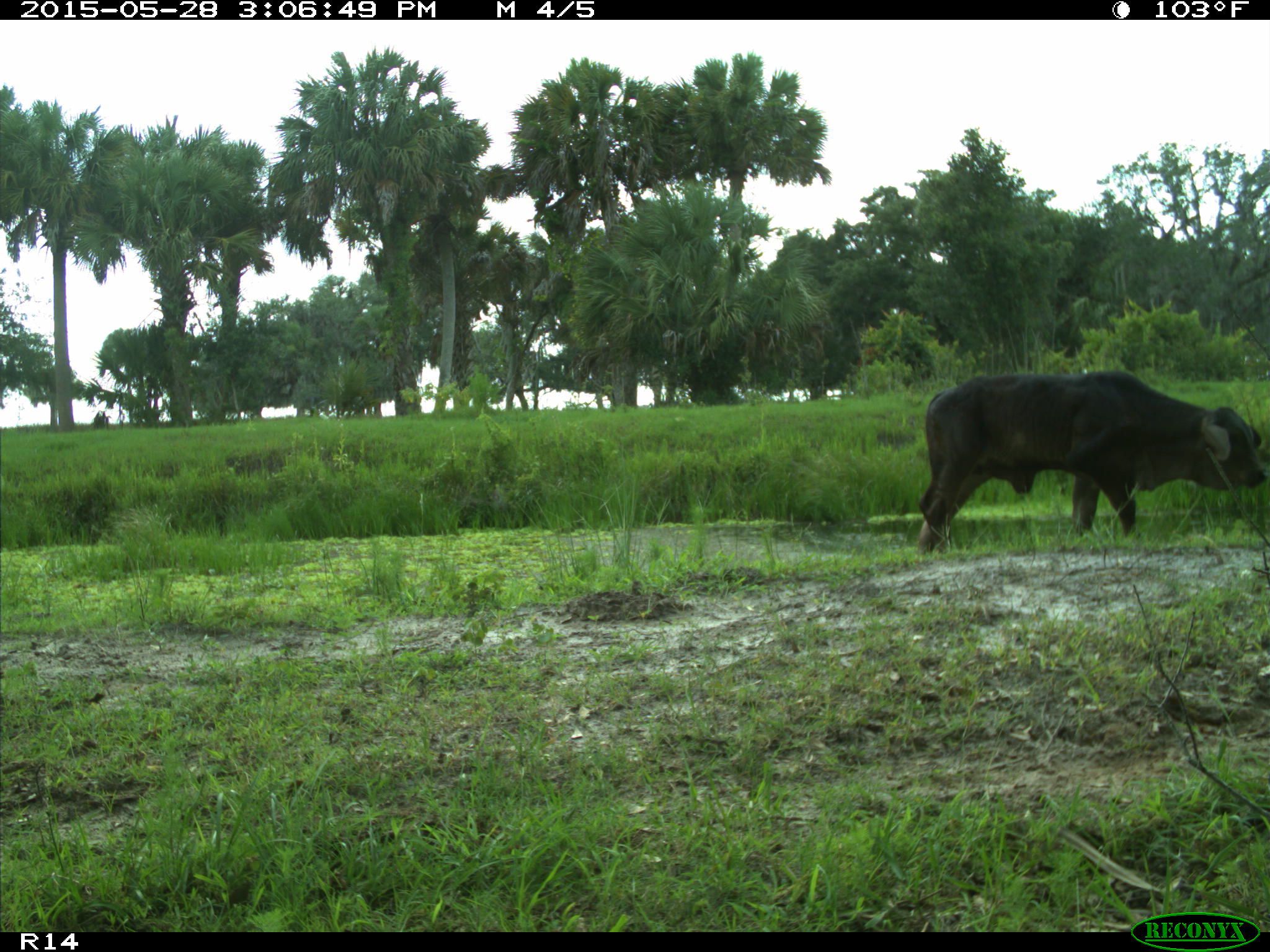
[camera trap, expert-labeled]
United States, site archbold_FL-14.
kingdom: Animalia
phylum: Chordata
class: Mammalia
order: Artiodactyla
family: Bovidae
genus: Bos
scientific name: Bos taurus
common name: domestic cow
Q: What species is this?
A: Bos taurus (domestic cow).